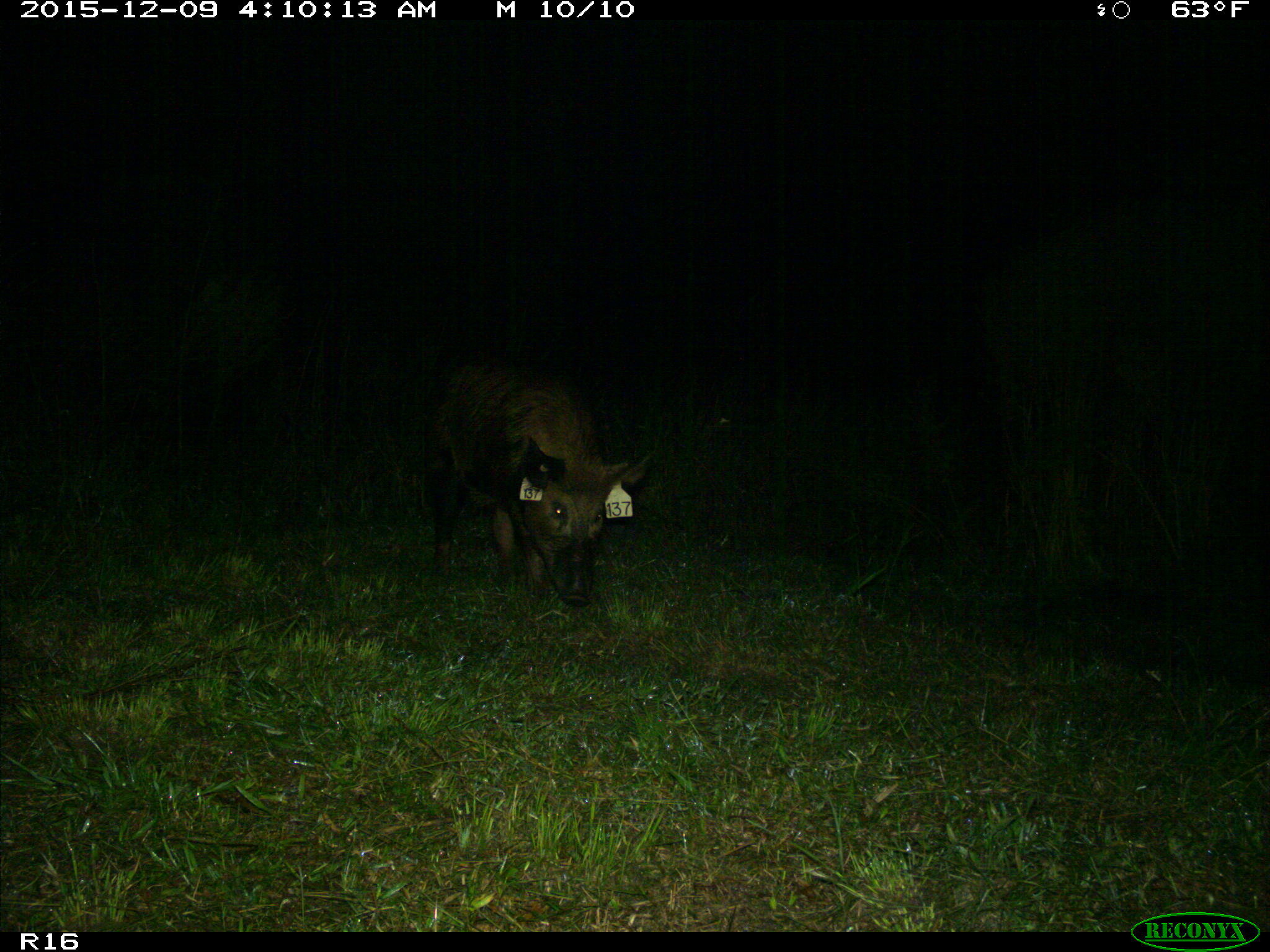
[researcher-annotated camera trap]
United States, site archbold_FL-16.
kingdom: Animalia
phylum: Chordata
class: Mammalia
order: Artiodactyla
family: Suidae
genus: Sus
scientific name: Sus scrofa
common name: wild boar